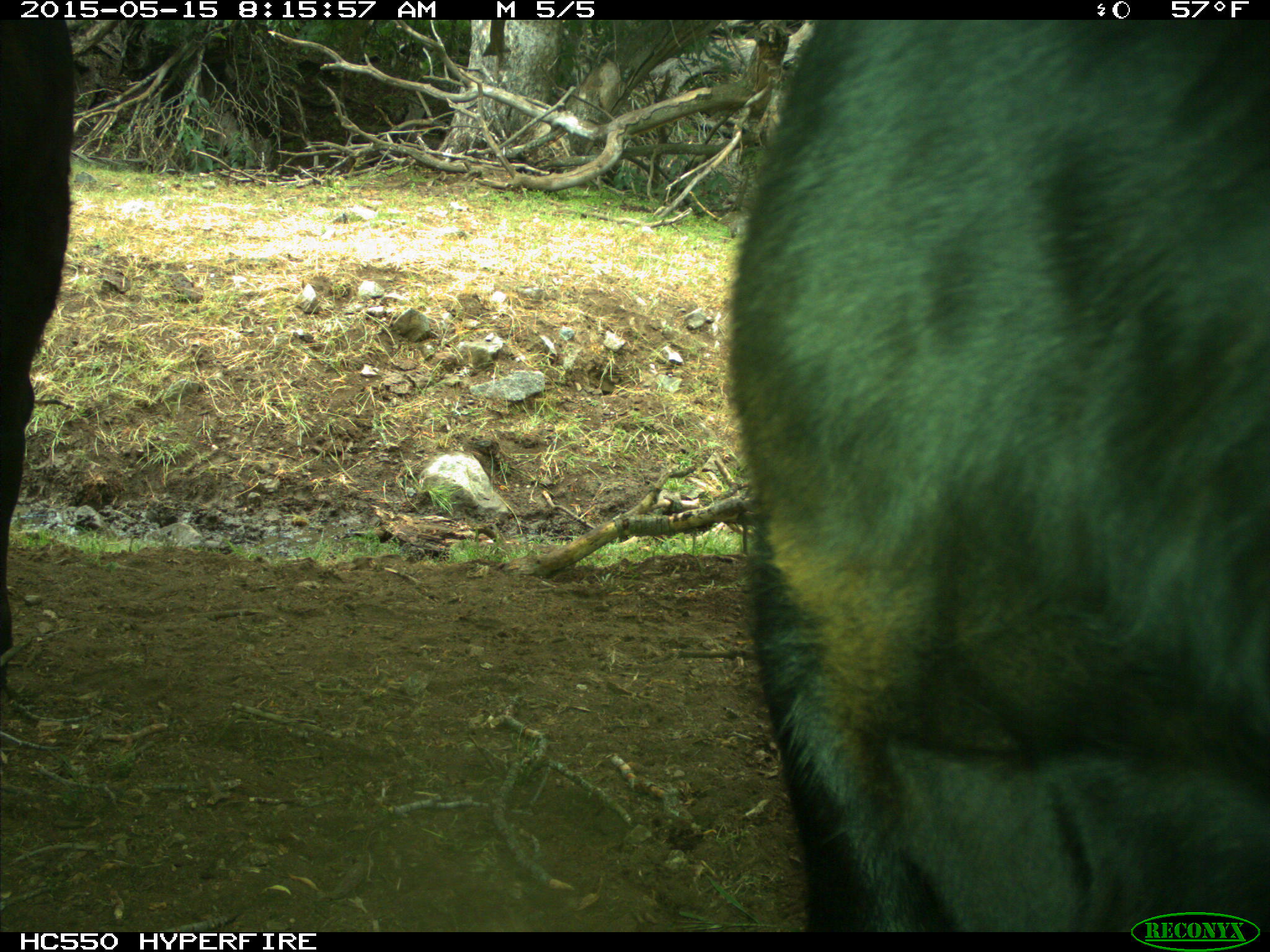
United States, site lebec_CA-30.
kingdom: Animalia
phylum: Chordata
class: Mammalia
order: Artiodactyla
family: Bovidae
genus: Bos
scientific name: Bos taurus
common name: domestic cow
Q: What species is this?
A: Bos taurus (domestic cow).